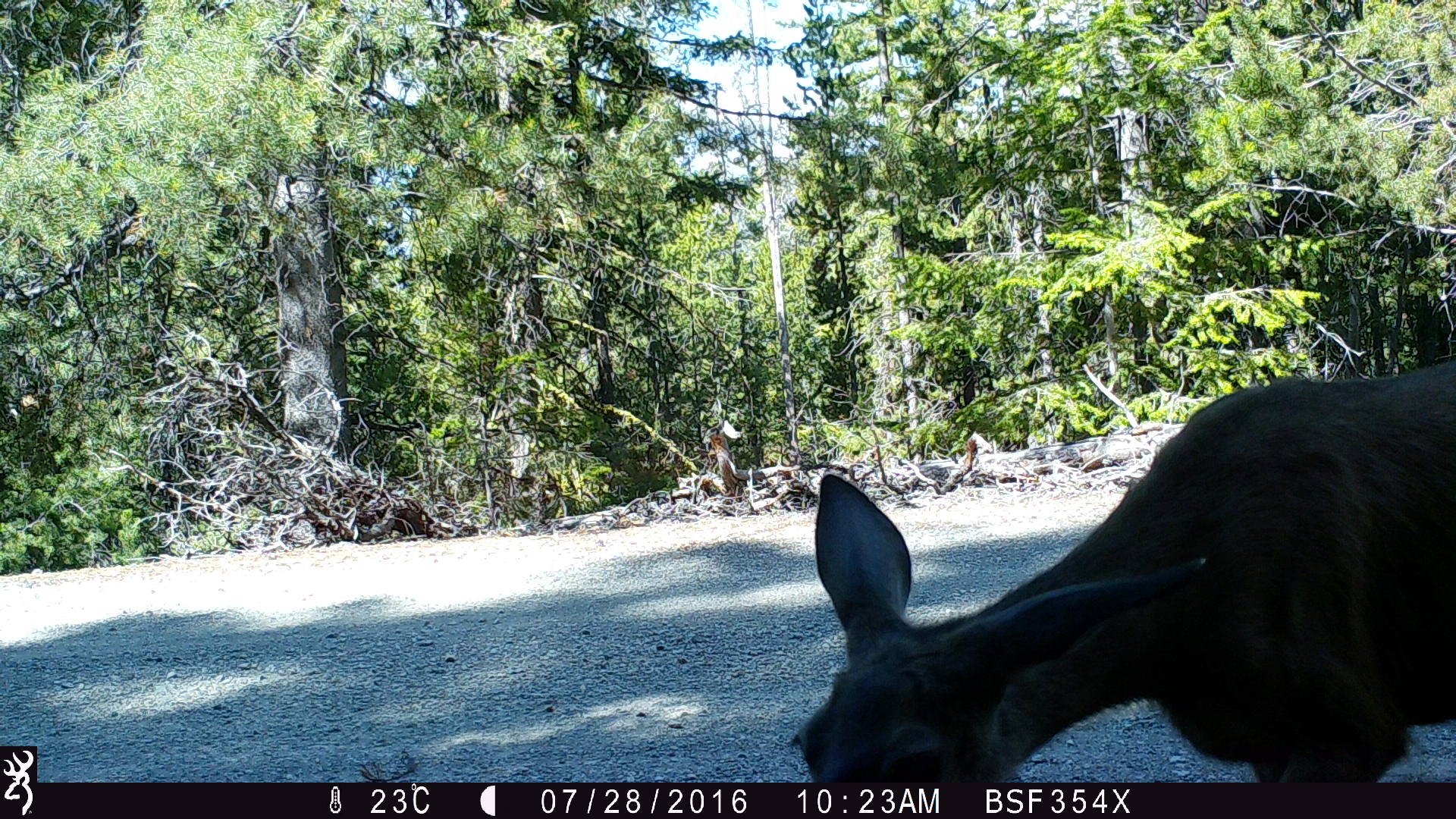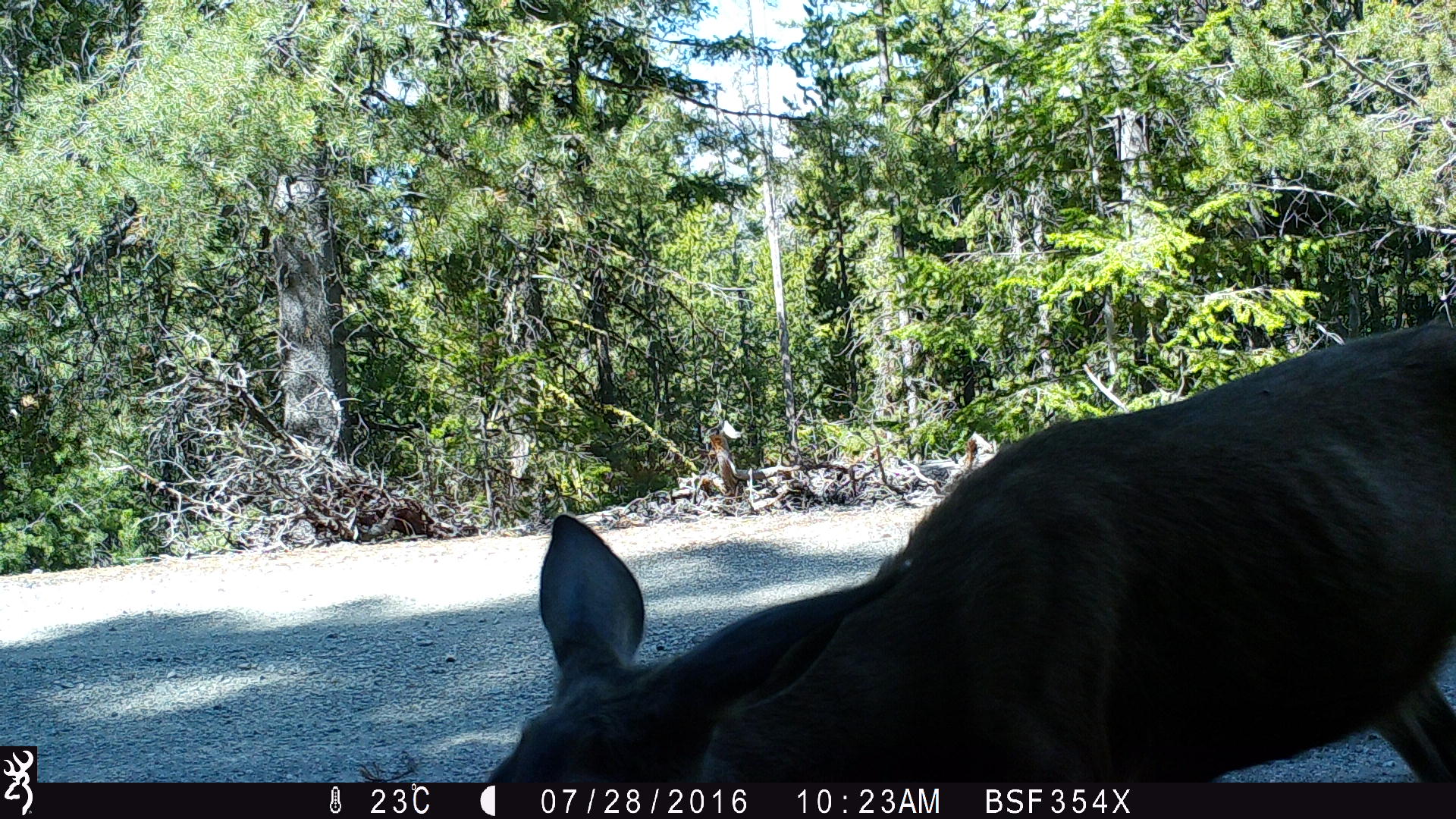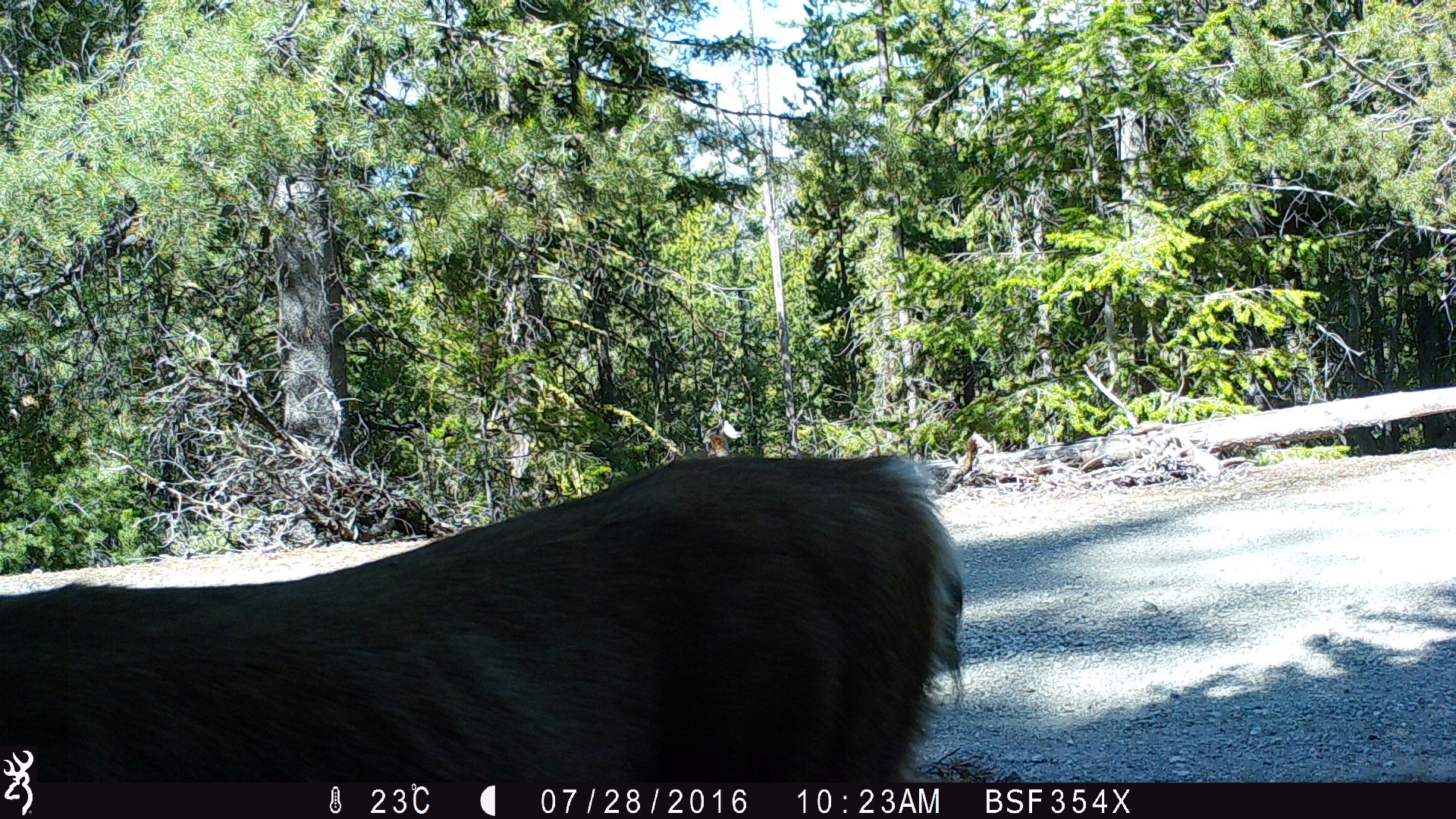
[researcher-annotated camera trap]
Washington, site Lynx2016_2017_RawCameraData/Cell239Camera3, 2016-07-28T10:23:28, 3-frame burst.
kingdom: Animalia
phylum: Chordata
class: Mammalia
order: Artiodactyla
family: Cervidae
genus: Odocoileus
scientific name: Odocoileus hemionus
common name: mule deer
Odocoileus hemionus (mule deer). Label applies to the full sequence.